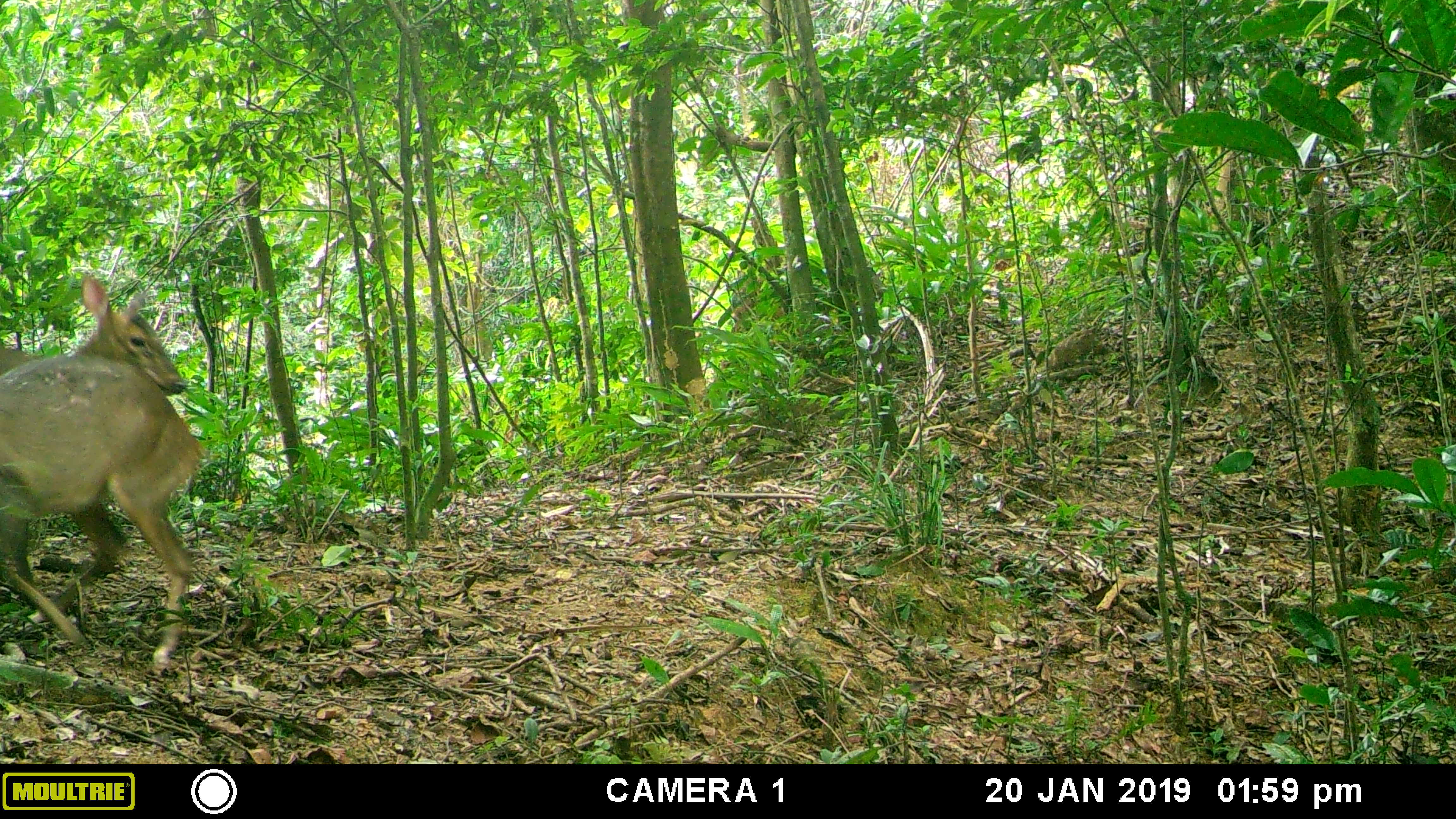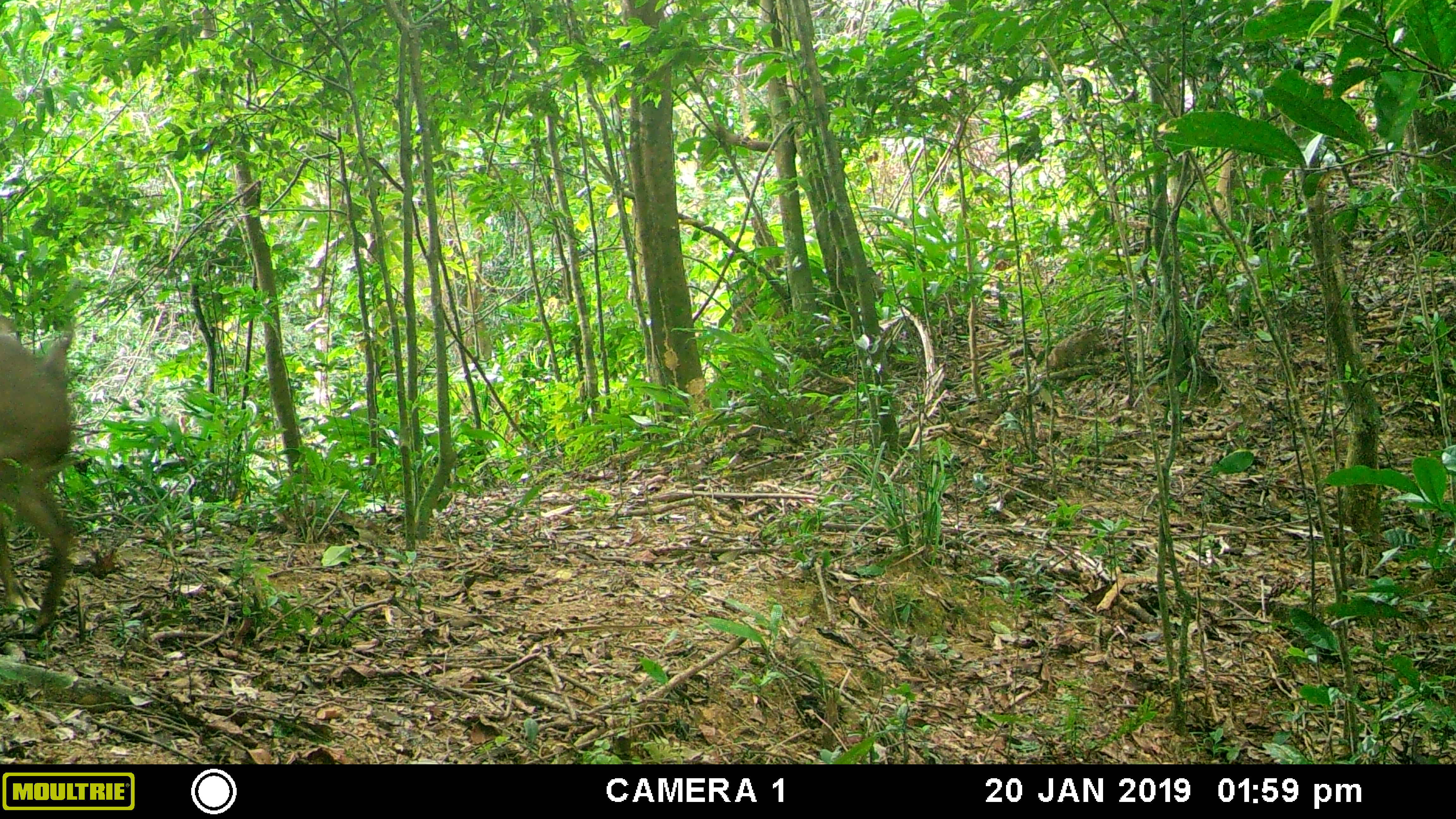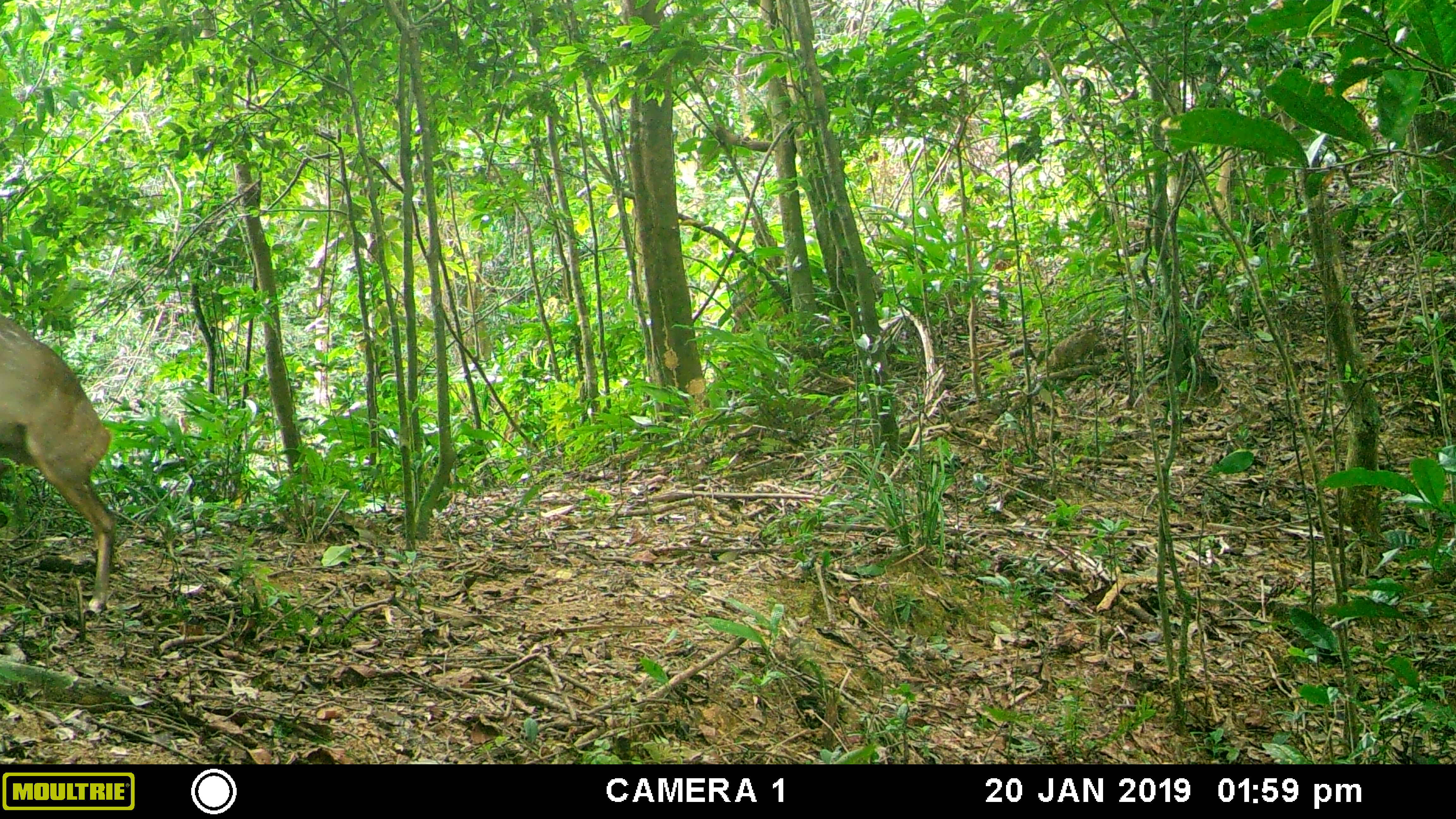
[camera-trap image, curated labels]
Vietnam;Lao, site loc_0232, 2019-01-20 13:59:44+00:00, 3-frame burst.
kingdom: Animalia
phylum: Chordata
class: Mammalia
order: Artiodactyla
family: Cervidae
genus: Muntiacus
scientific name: Muntiacus vuquangensis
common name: large-antlered muntjac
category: large antlered muntjac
Large antlered muntjac (large-antlered muntjac) (Muntiacus vuquangensis). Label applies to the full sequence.